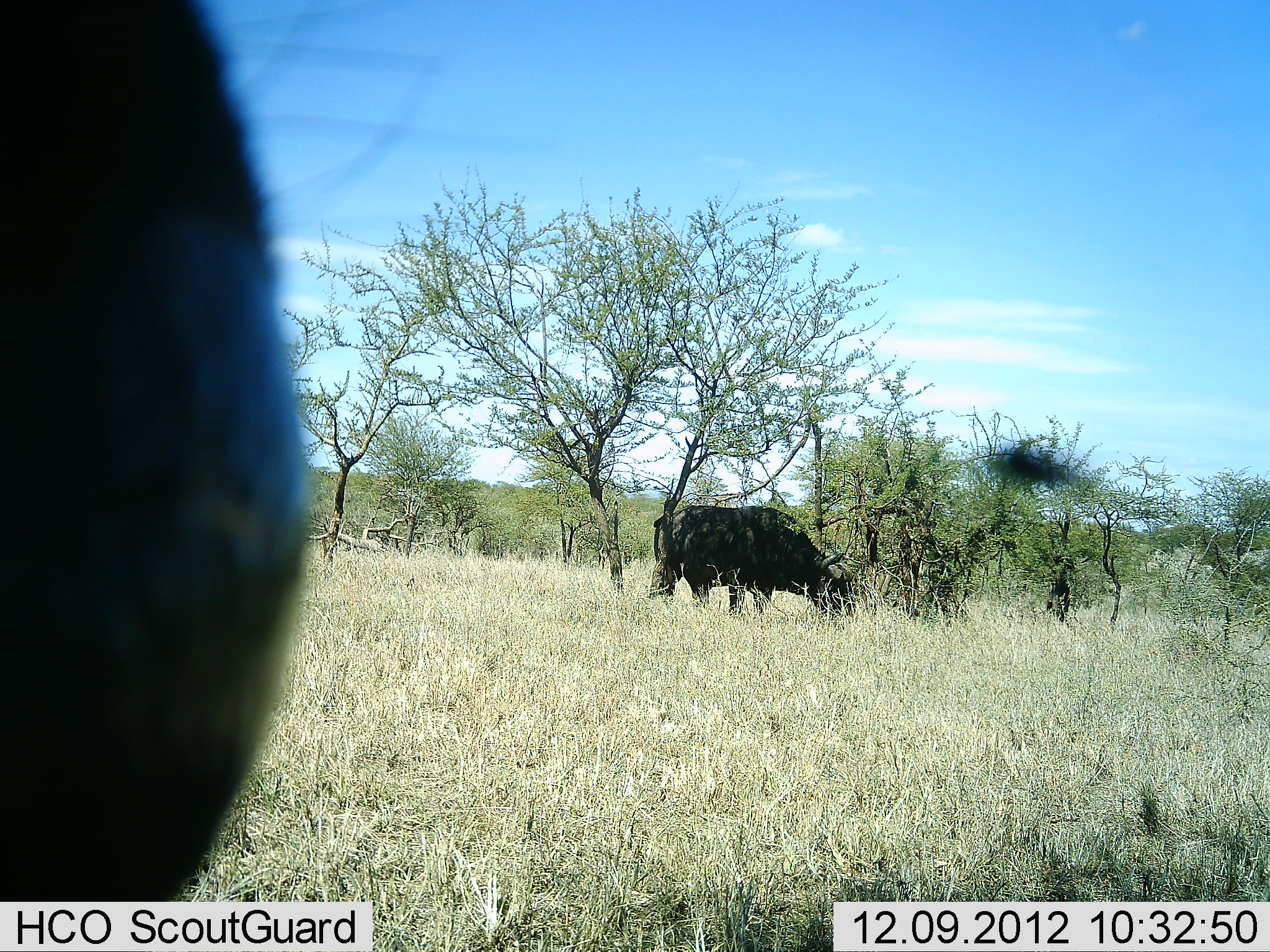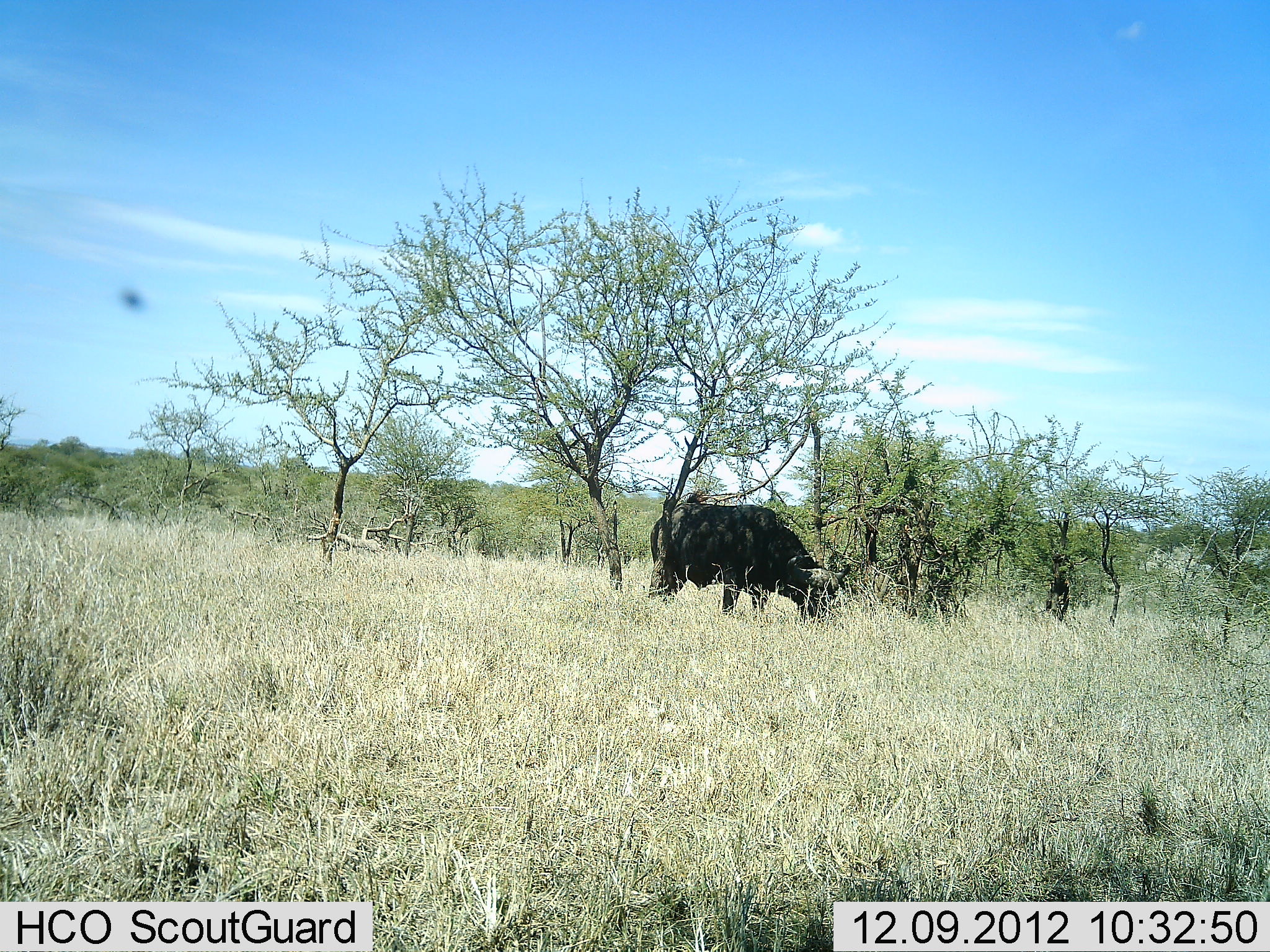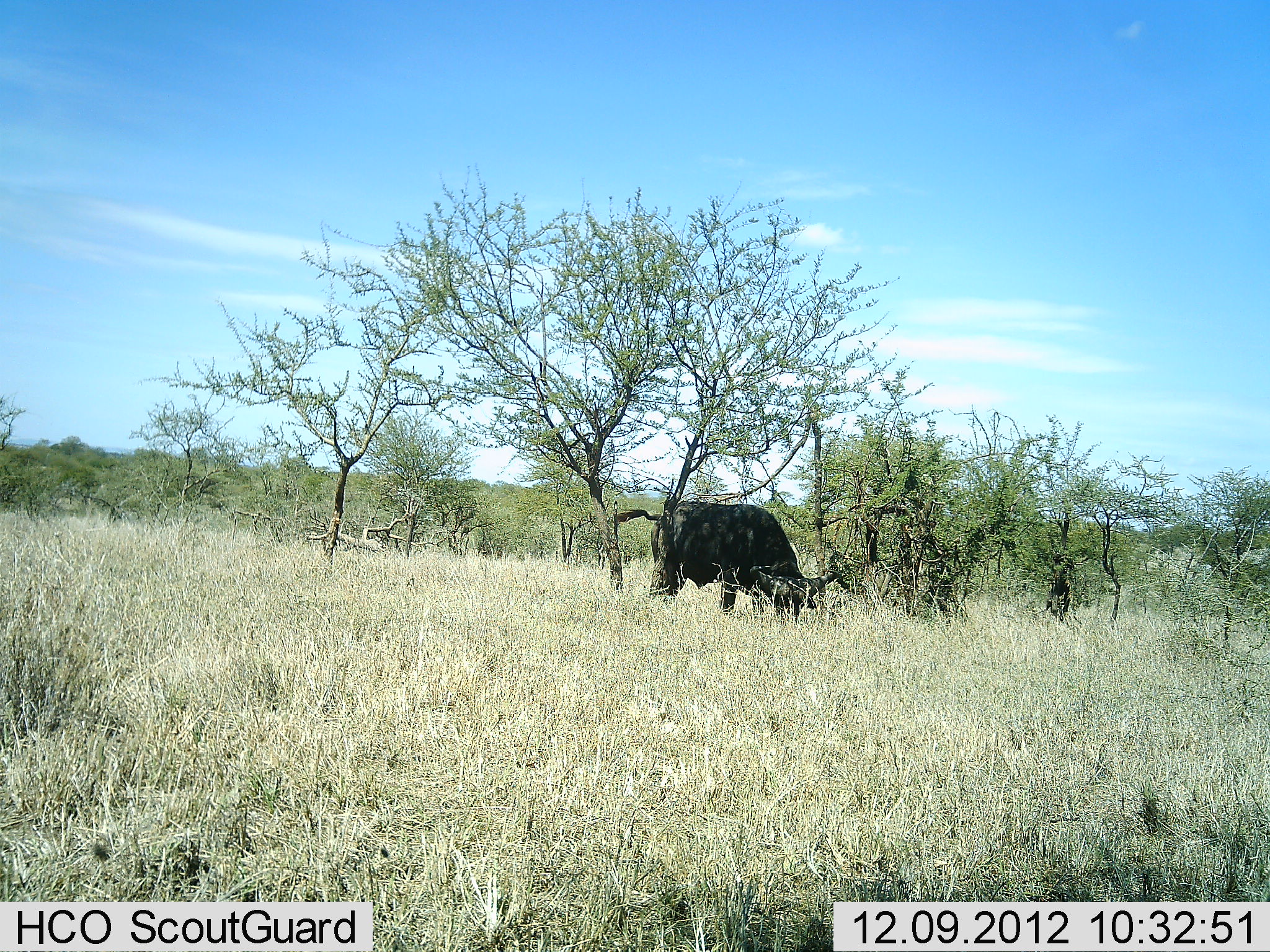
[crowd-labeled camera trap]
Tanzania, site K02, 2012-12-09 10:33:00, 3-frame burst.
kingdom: Animalia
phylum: Chordata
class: Mammalia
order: Artiodactyla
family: Bovidae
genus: Syncerus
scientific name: Syncerus caffer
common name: cape buffalo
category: buffalo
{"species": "buffalo (cape buffalo) (Syncerus caffer)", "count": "2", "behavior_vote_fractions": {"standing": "31%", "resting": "0%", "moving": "33%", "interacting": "0%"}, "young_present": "0%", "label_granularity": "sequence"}